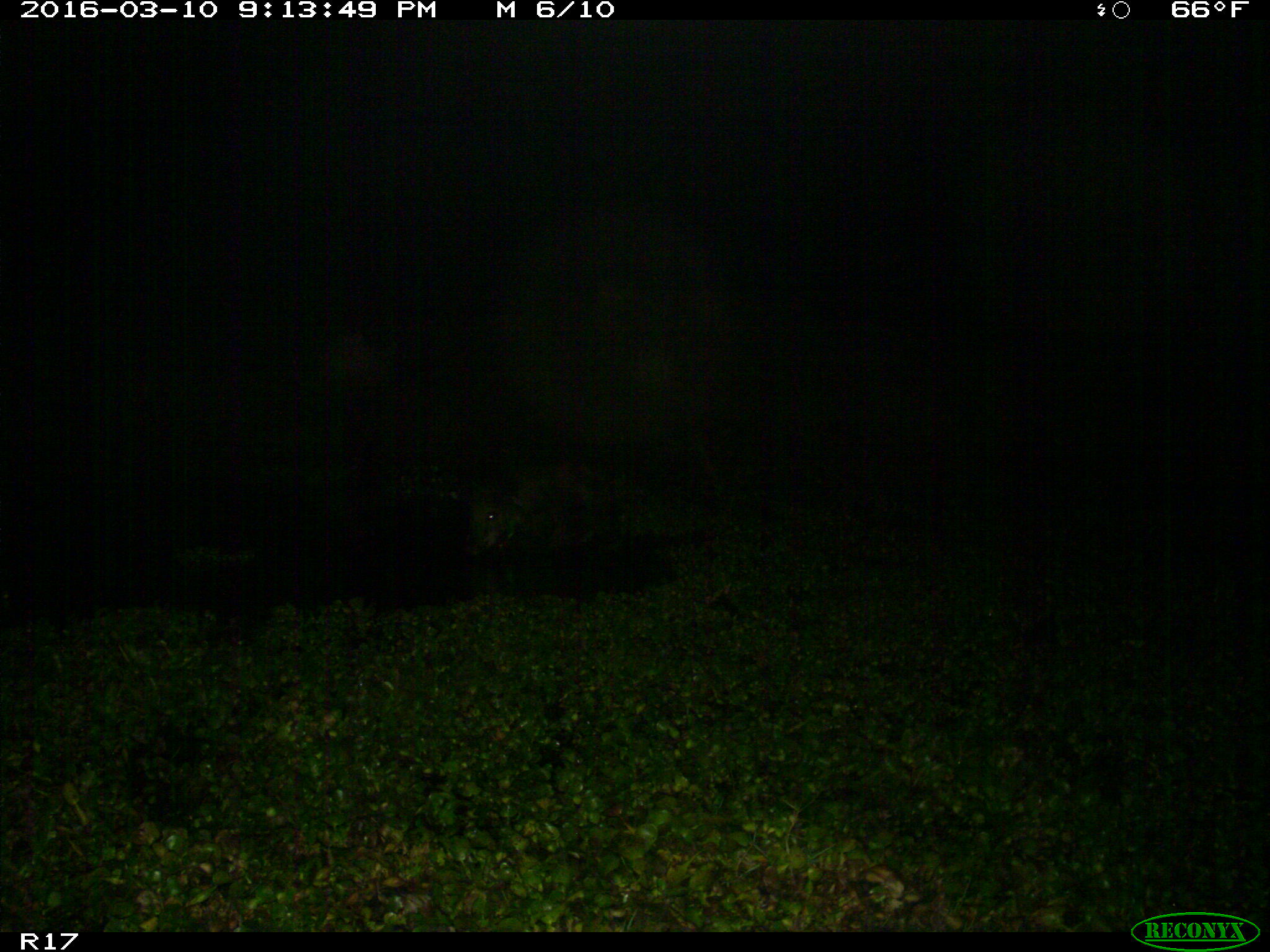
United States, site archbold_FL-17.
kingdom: Animalia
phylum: Chordata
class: Mammalia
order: Artiodactyla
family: Suidae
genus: Sus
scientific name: Sus scrofa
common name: wild boar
Sus scrofa (wild boar).